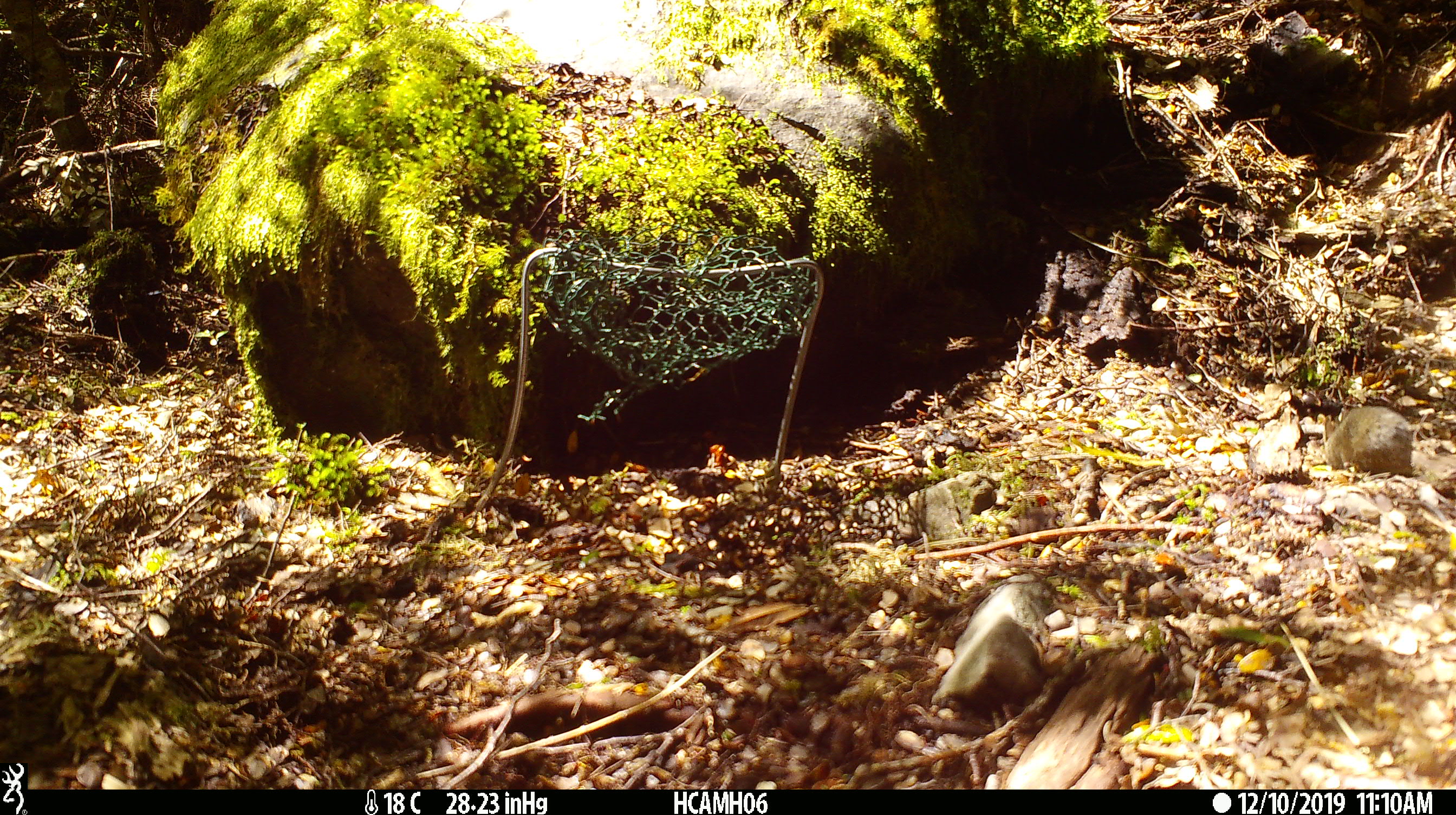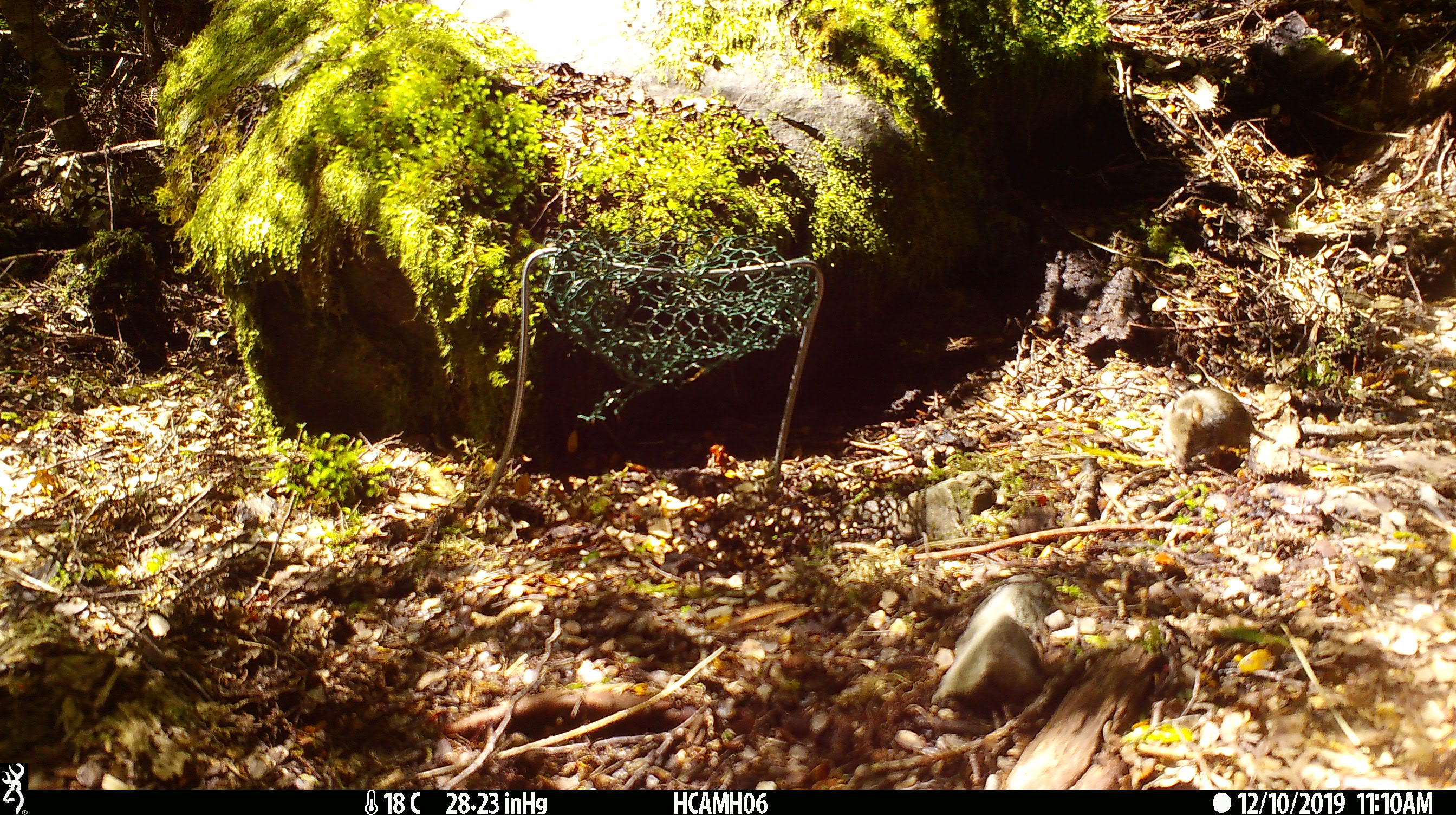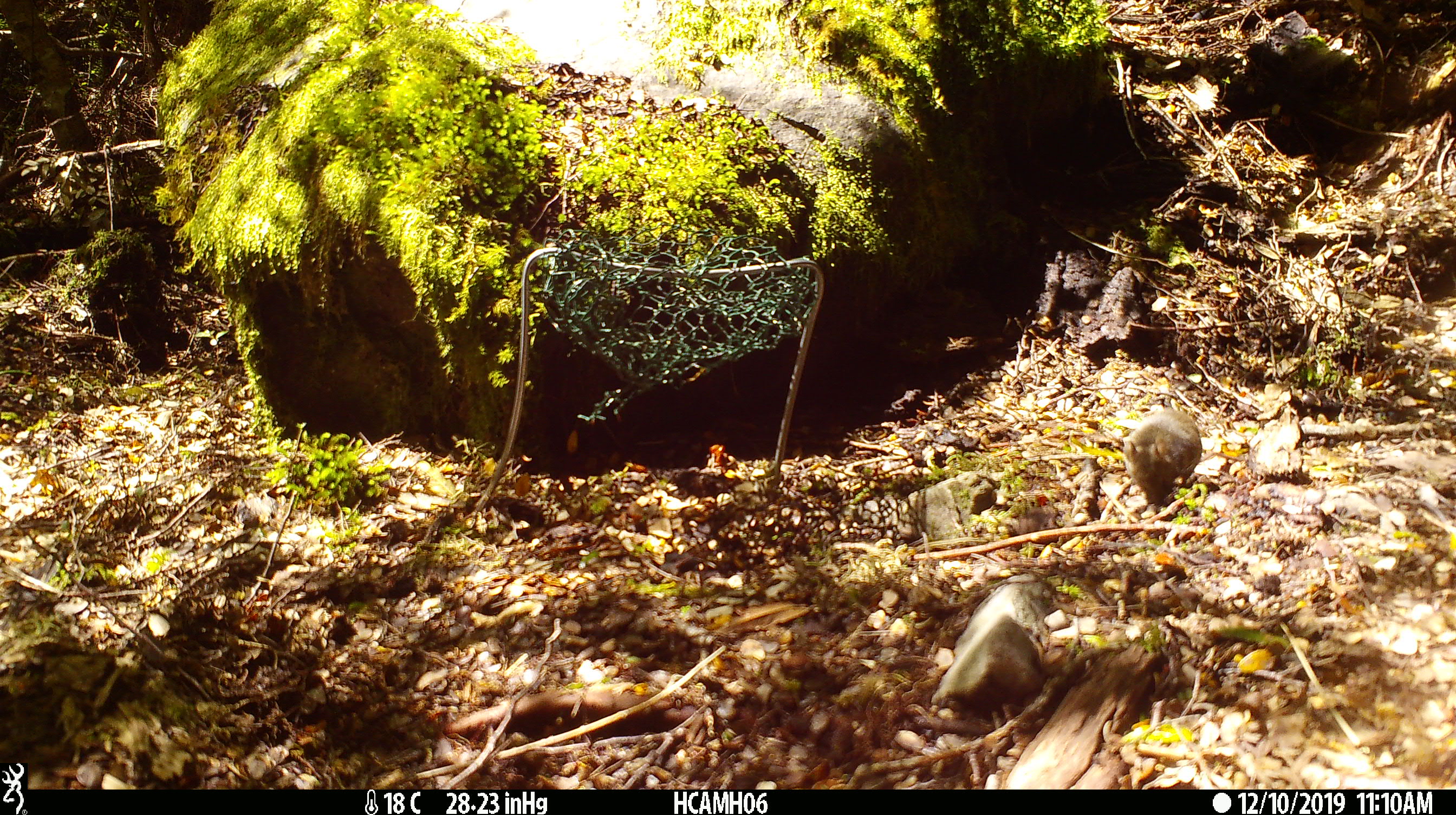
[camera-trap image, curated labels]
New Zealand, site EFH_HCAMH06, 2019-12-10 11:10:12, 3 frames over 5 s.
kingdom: Animalia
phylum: Chordata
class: Mammalia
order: Rodentia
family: Muridae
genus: Mus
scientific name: Mus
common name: mouse